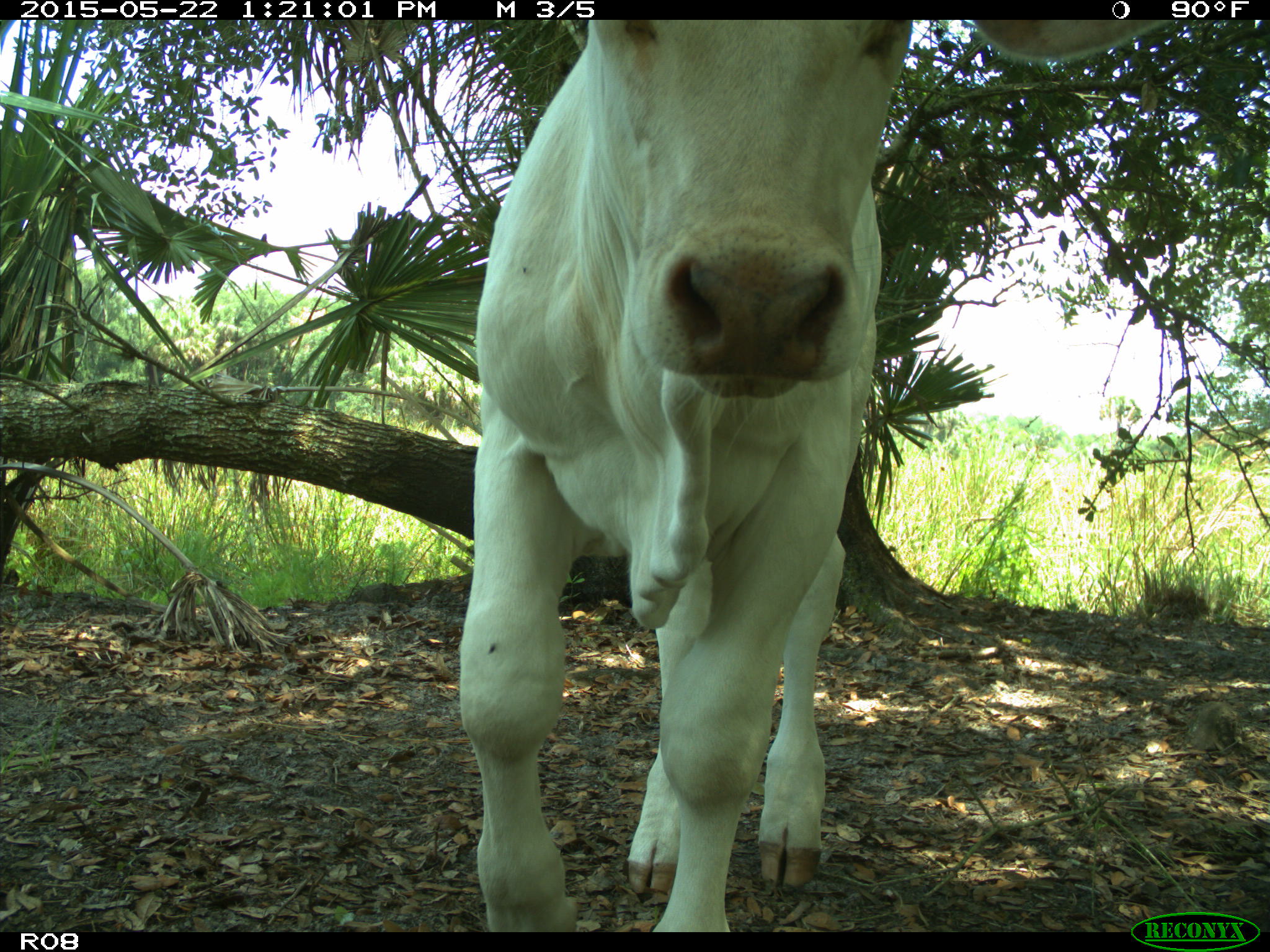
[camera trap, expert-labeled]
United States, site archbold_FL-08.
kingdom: Animalia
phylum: Chordata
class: Mammalia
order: Artiodactyla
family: Bovidae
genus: Bos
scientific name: Bos taurus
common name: domestic cow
Bos taurus (domestic cow).